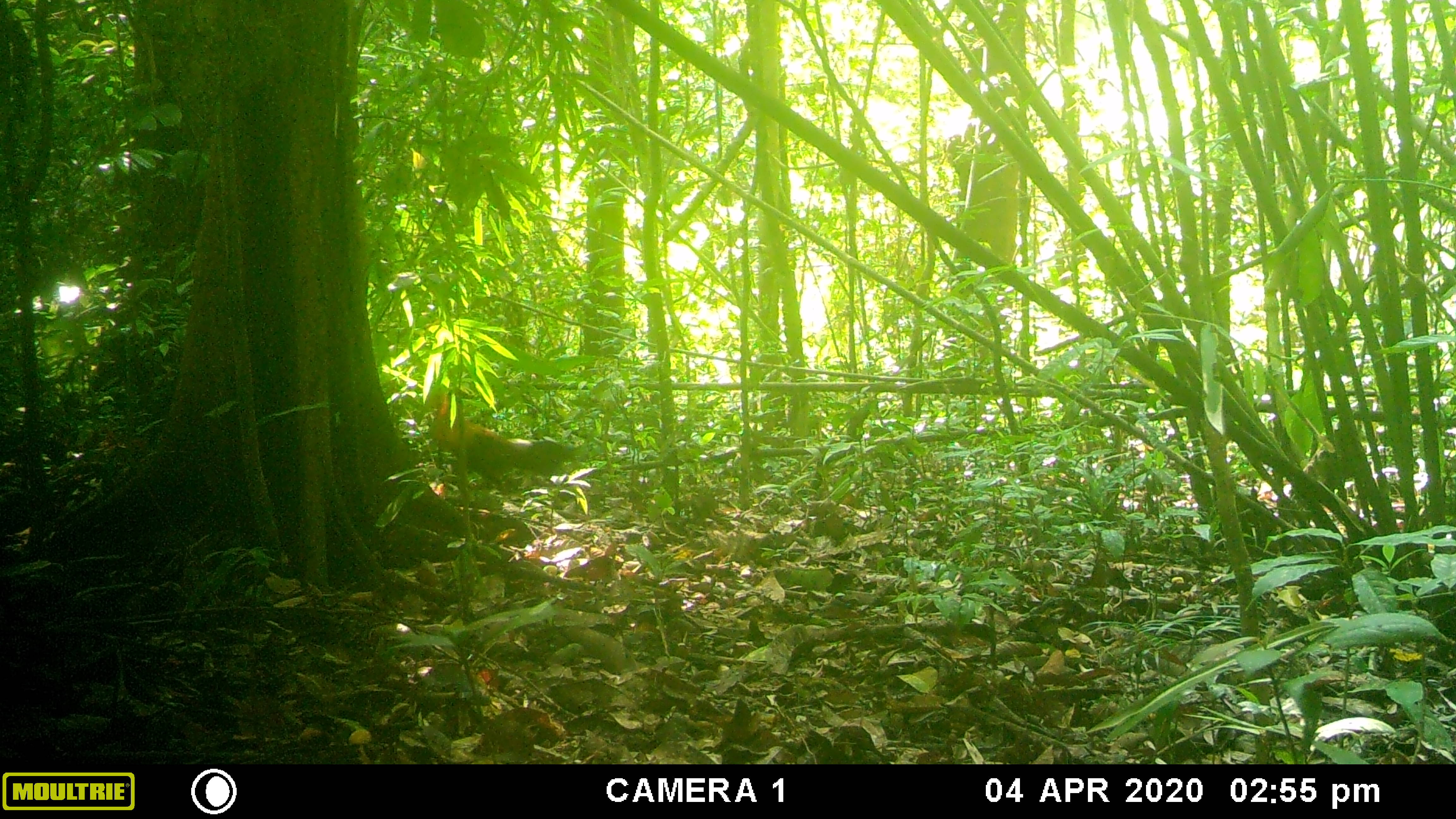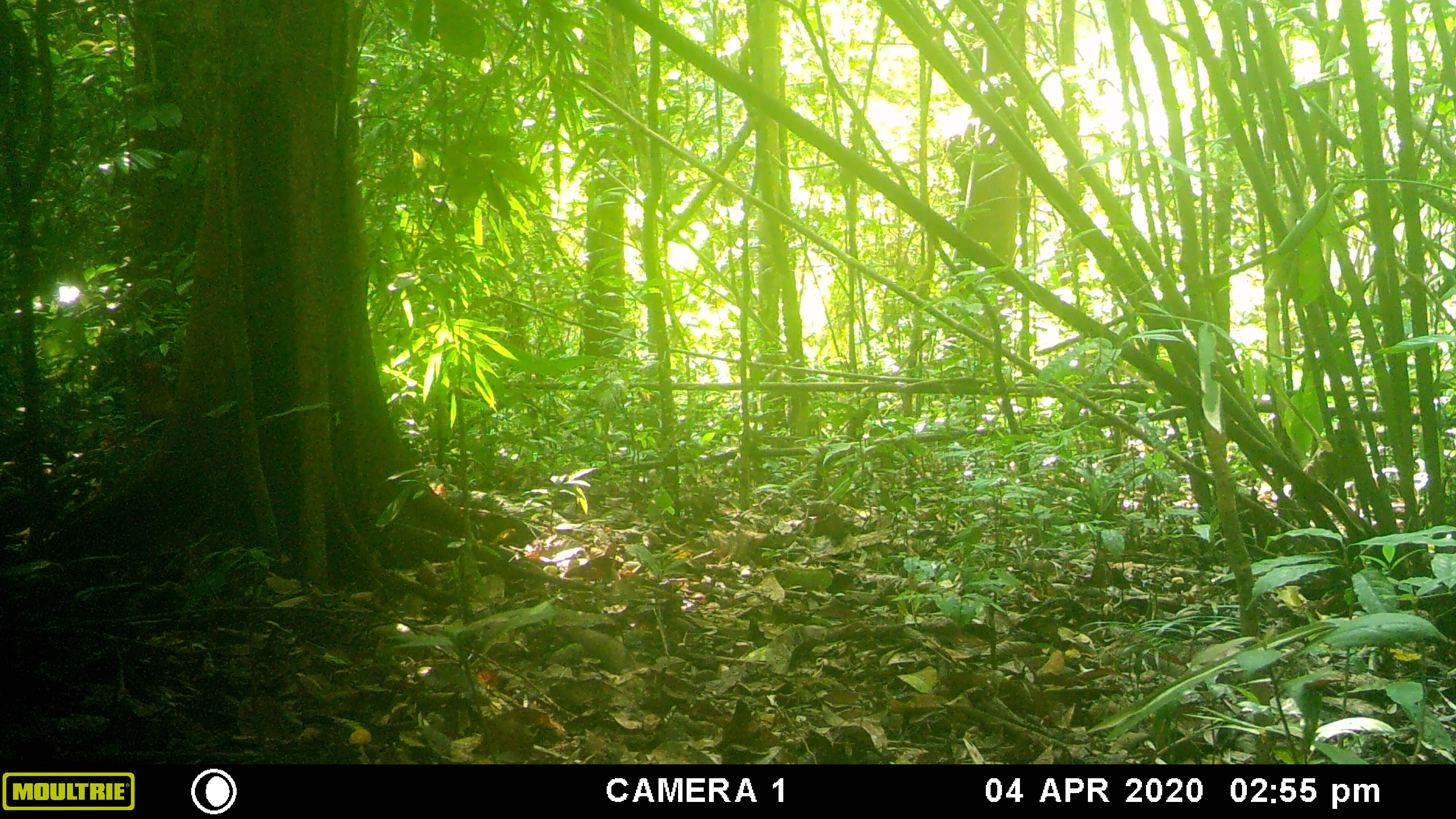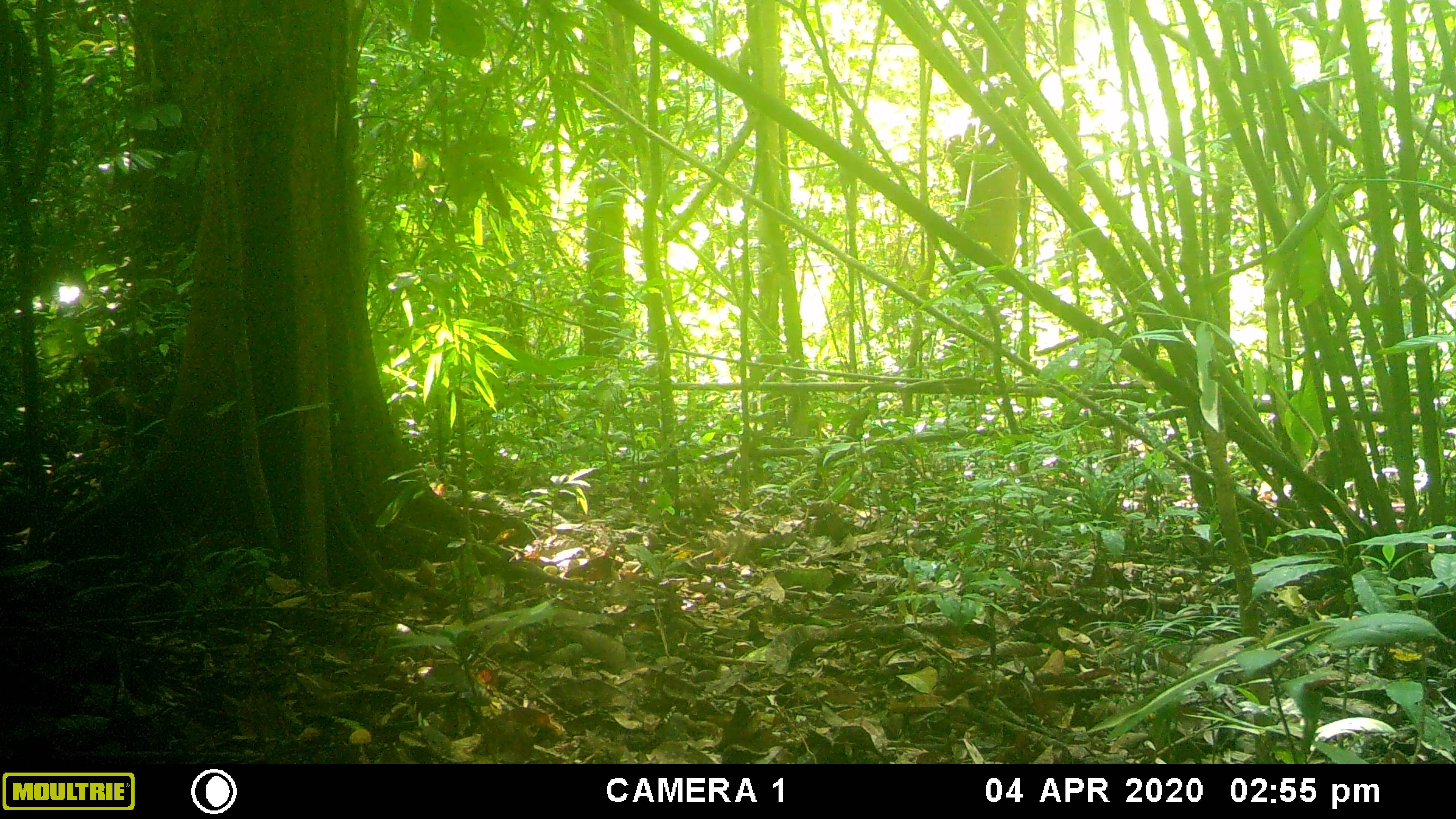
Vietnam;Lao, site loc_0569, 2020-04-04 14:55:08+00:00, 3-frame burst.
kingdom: Animalia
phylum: Chordata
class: Aves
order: Galliformes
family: Phasianidae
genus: Gallus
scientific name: Gallus gallus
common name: red junglefowl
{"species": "red junglefowl (Gallus gallus)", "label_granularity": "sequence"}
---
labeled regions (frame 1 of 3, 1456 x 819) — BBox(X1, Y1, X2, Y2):
red junglefowl: BBox(427, 388, 577, 495)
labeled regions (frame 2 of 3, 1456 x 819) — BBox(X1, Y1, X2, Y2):
red junglefowl: BBox(138, 359, 172, 422)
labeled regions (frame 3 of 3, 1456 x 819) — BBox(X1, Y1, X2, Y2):
red junglefowl: BBox(79, 352, 166, 461)